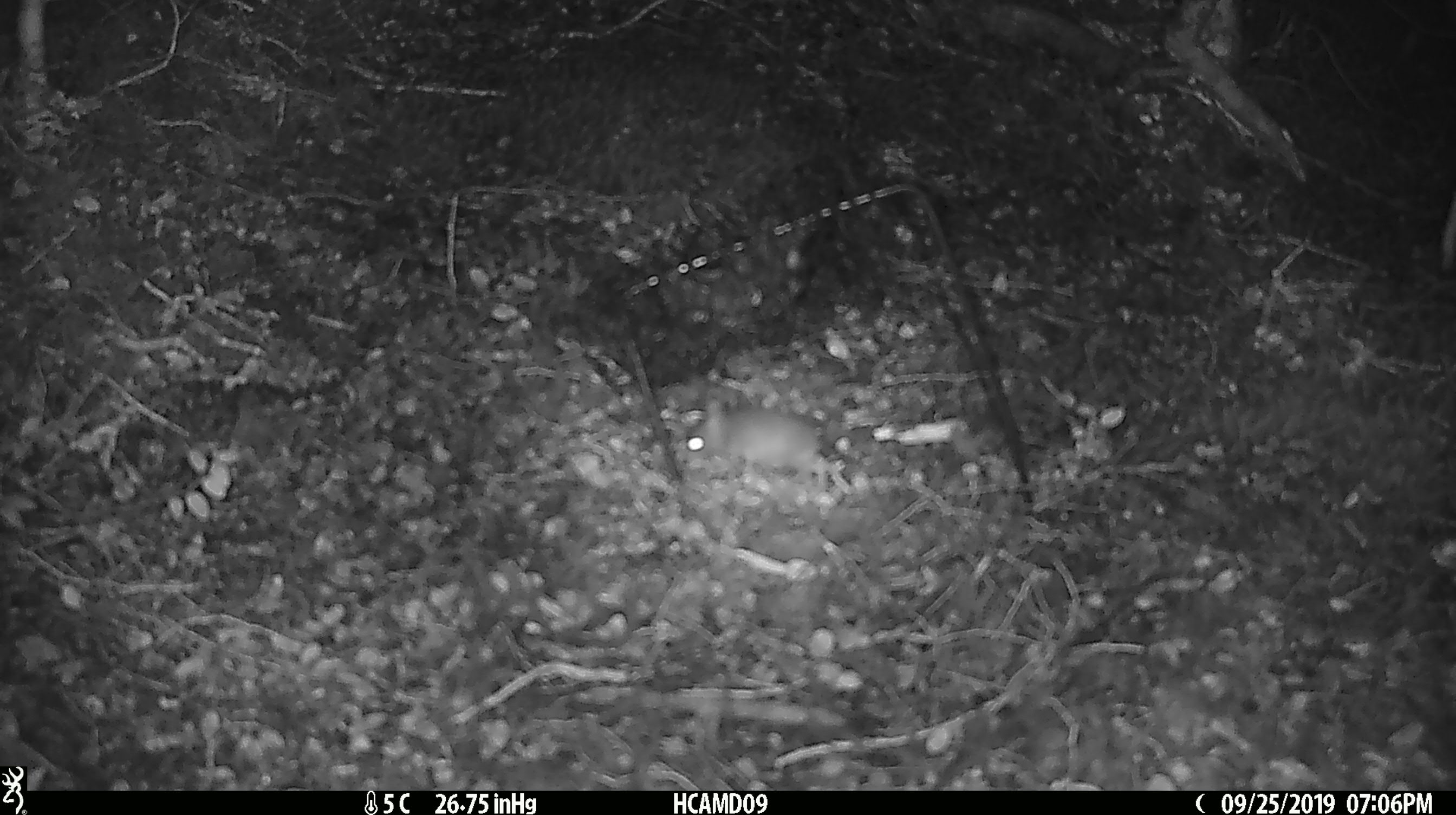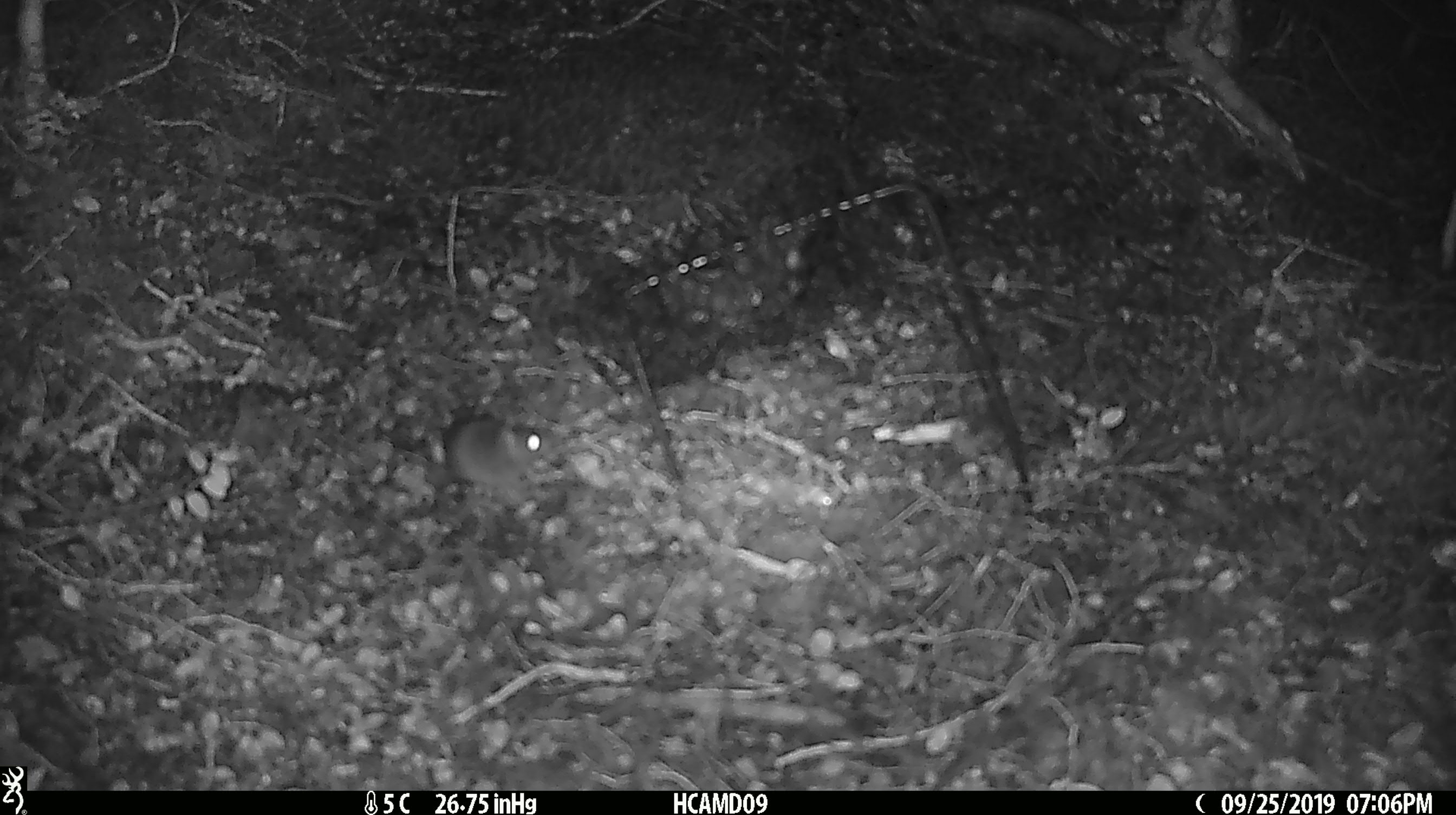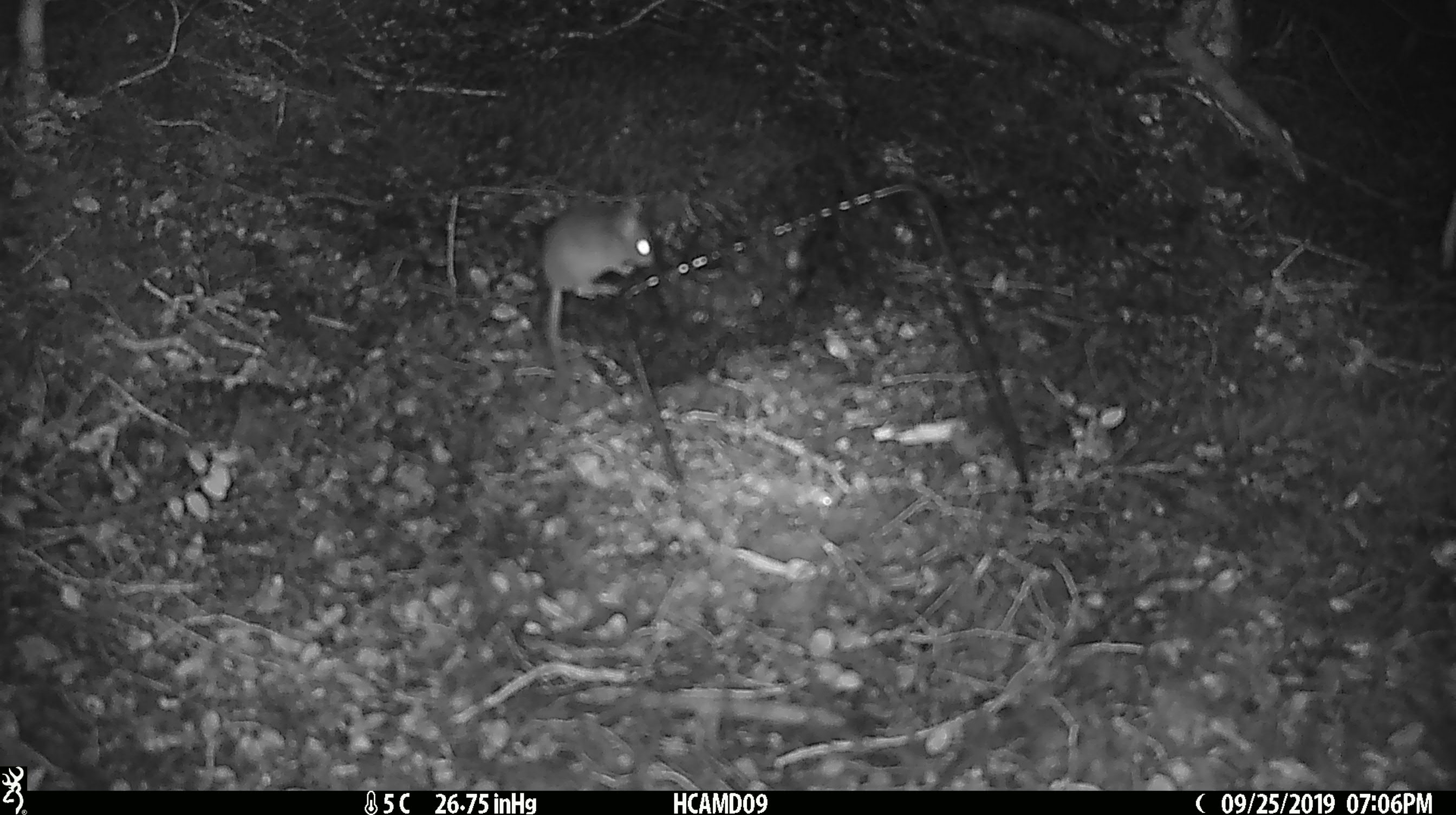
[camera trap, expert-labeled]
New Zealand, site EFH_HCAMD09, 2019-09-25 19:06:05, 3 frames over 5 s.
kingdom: Animalia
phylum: Chordata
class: Mammalia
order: Rodentia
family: Muridae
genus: Mus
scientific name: Mus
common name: mouse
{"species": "mouse (Mus)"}